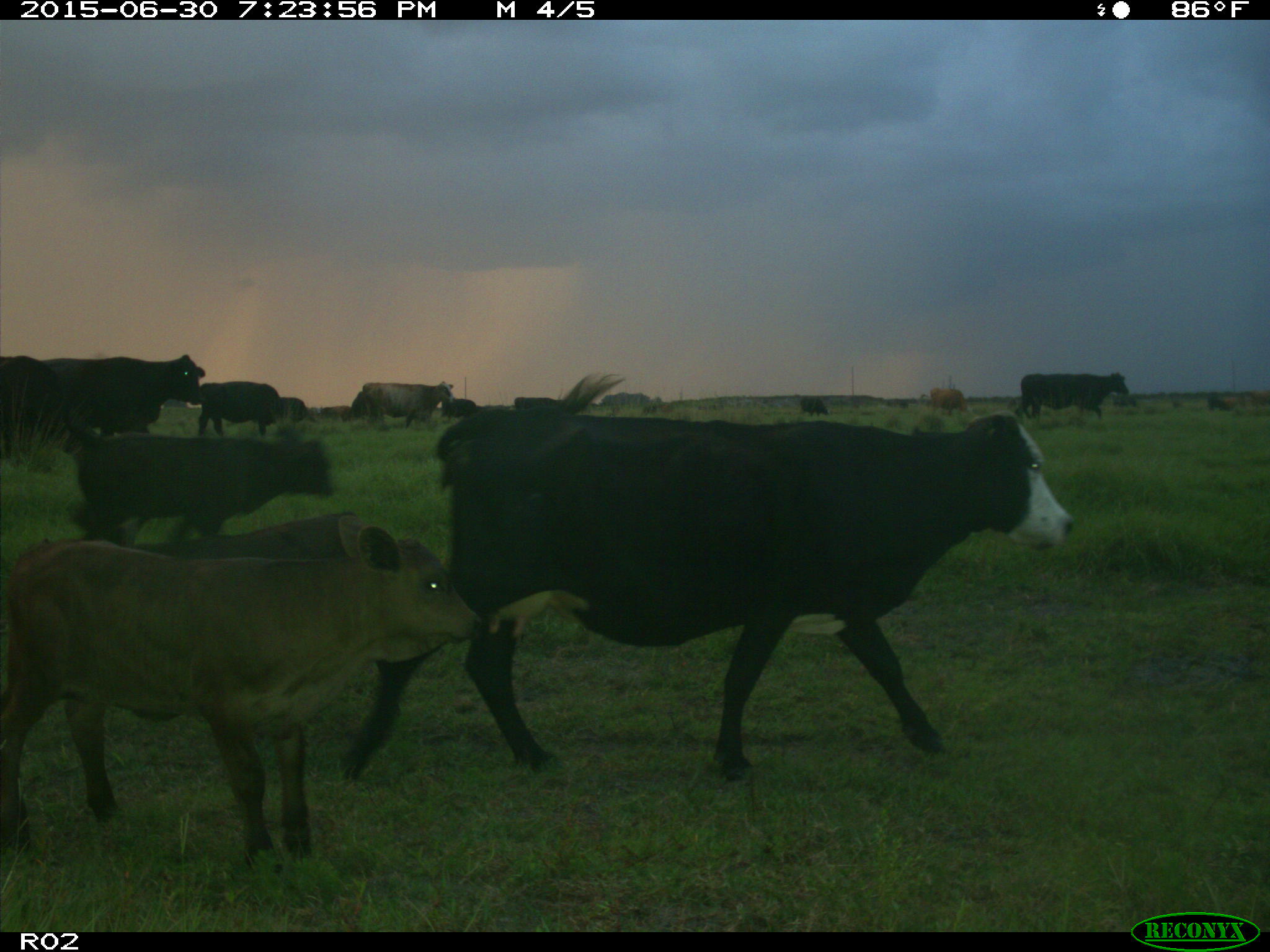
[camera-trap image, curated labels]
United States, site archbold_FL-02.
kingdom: Animalia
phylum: Chordata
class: Mammalia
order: Artiodactyla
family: Bovidae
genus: Bos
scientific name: Bos taurus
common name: domestic cow